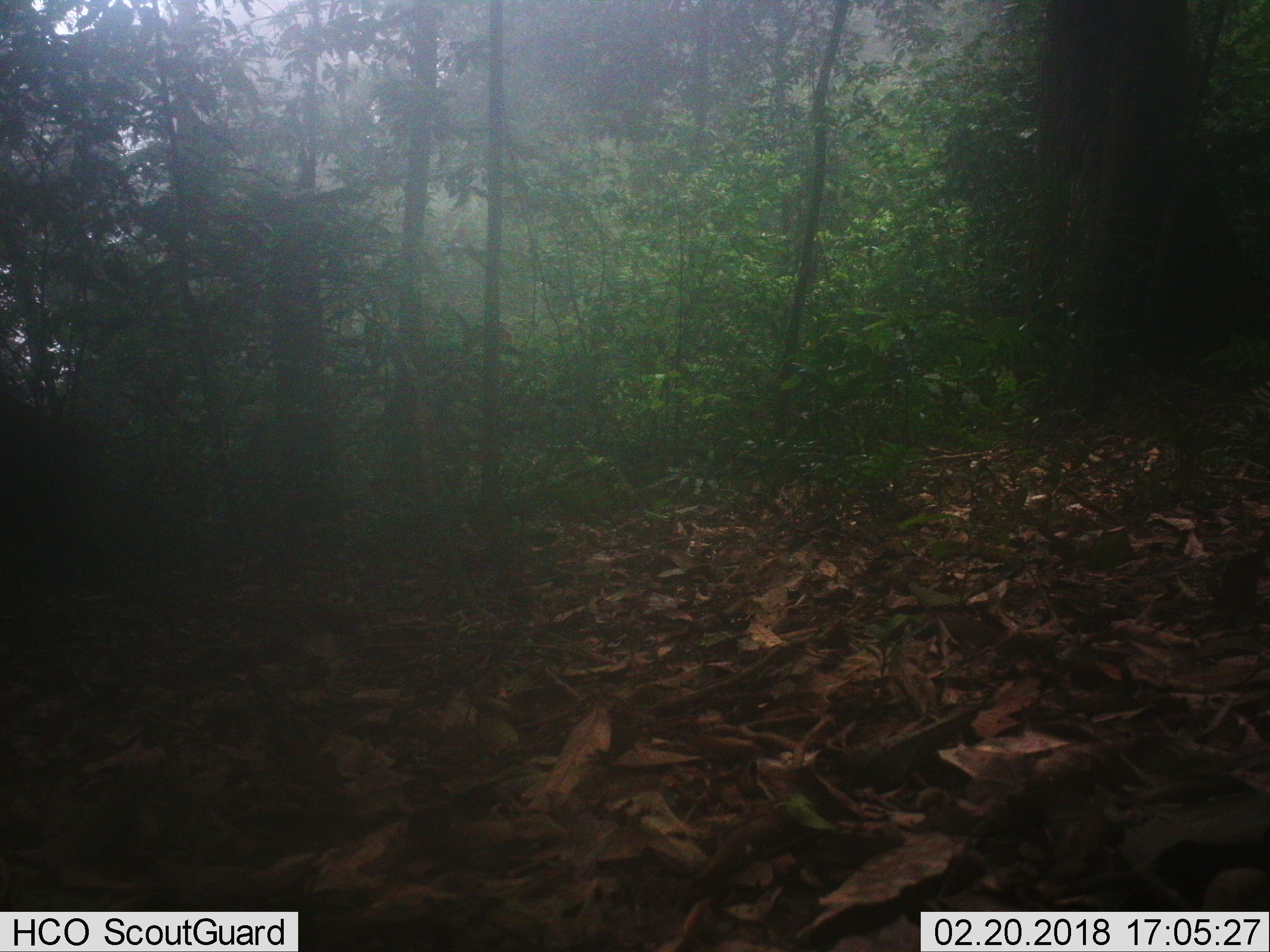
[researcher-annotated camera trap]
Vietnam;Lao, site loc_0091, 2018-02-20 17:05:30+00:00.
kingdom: Animalia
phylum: Chordata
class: Mammalia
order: Artiodactyla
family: Suidae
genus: Sus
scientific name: Sus scrofa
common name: eurasian wild pig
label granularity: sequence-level